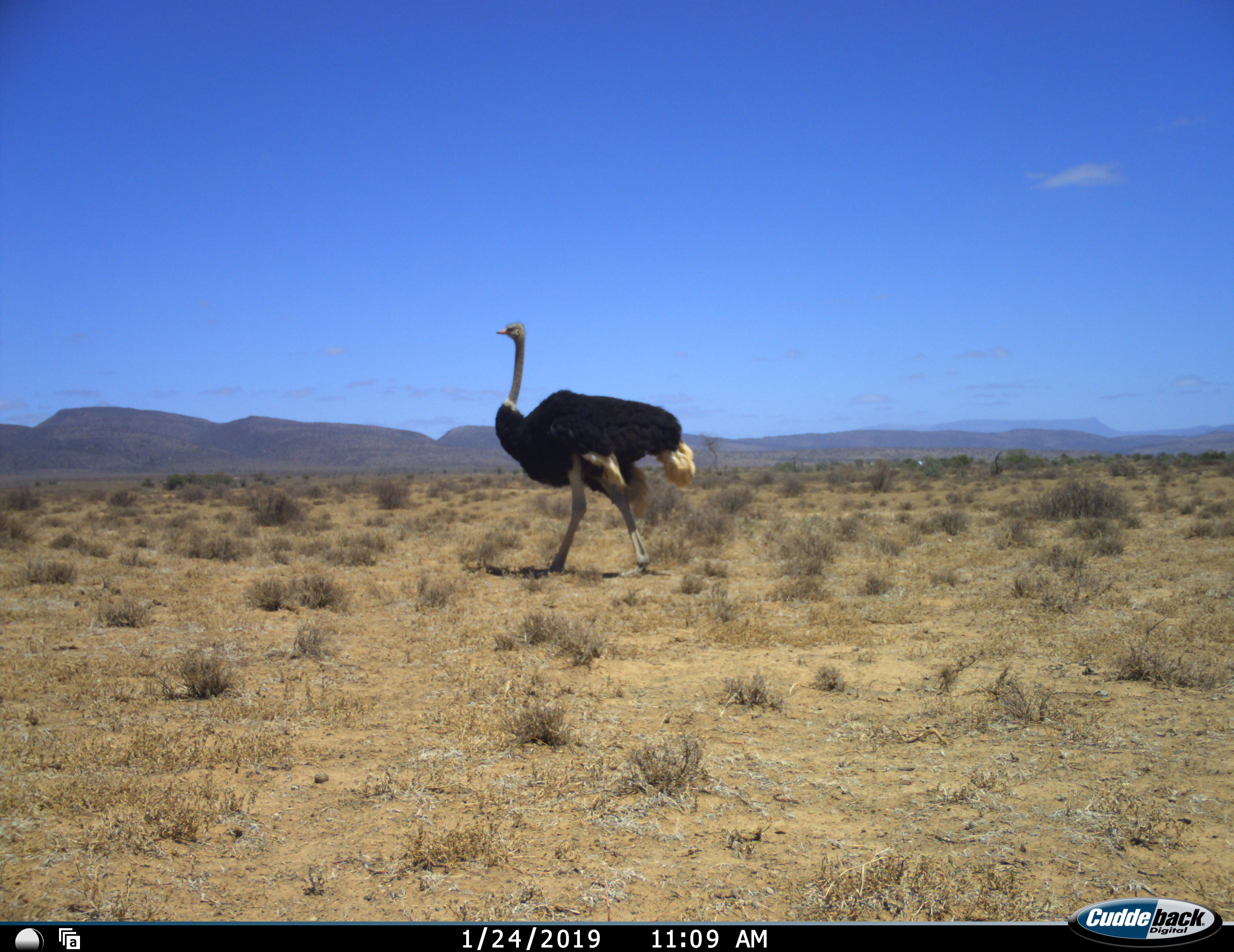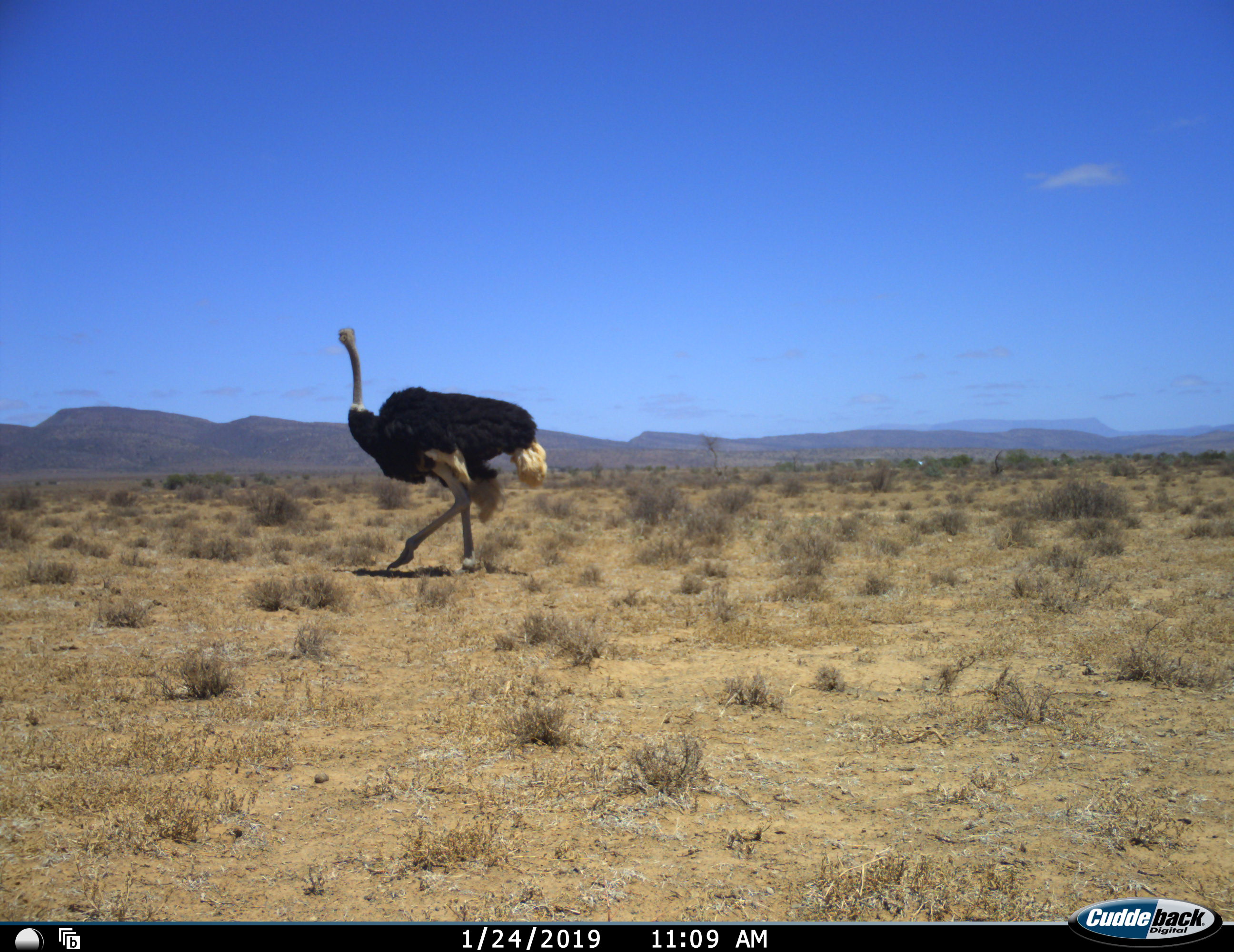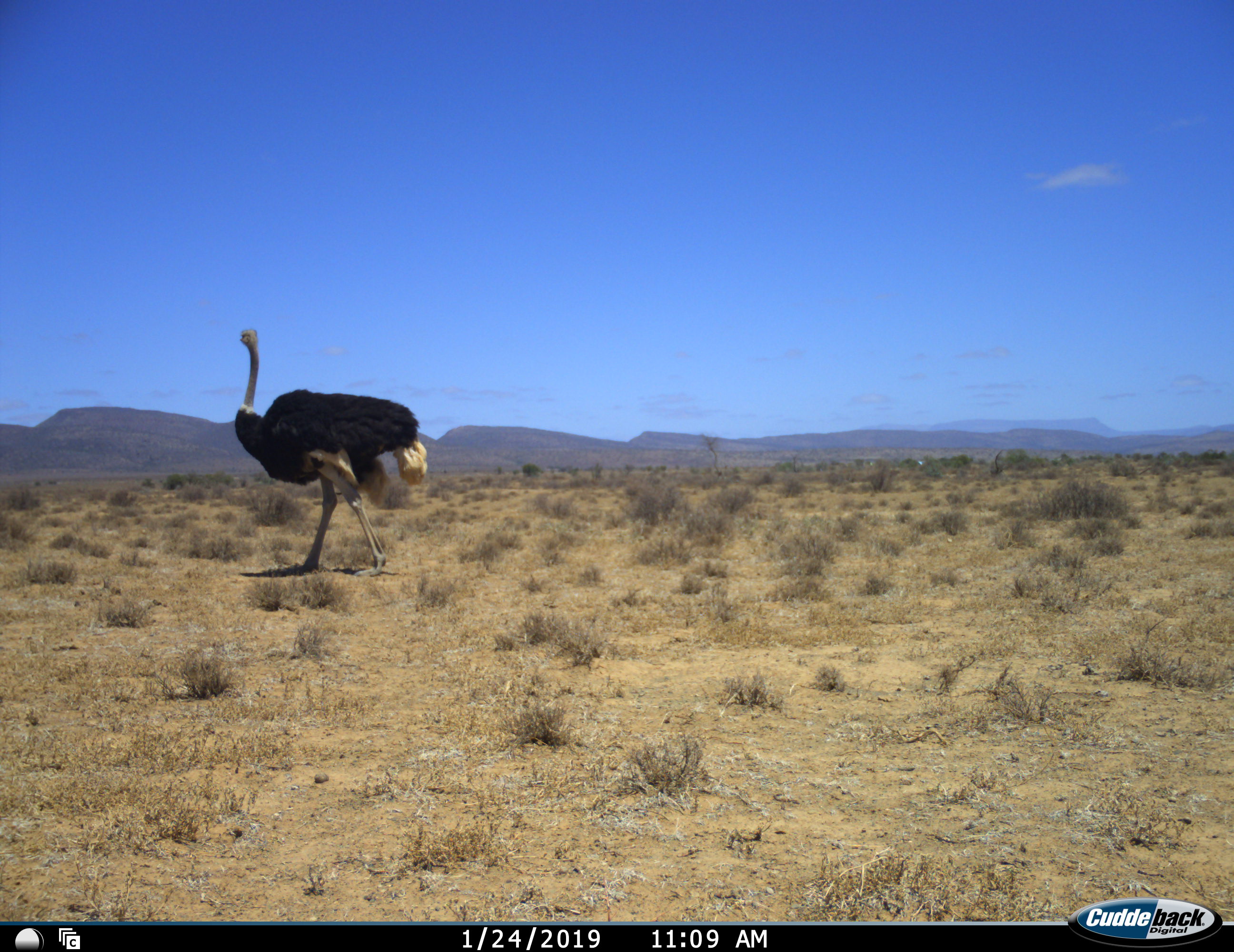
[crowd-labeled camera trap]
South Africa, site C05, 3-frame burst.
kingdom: Animalia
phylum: Chordata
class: Aves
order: Struthioniformes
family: Struthionidae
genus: Struthio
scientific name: Struthio camelus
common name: ostrich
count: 1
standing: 10%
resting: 0%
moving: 100%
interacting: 0%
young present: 0%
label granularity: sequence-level